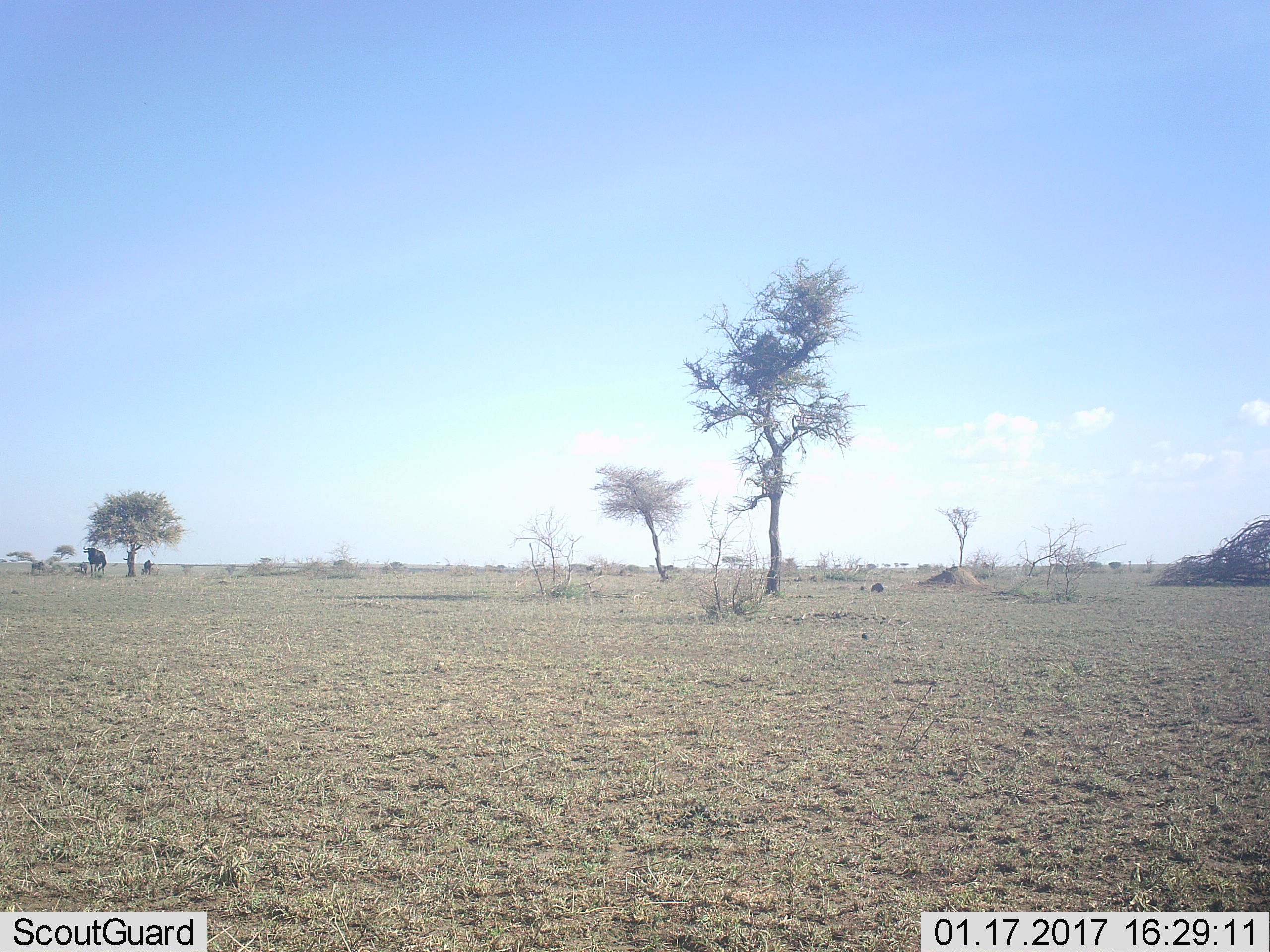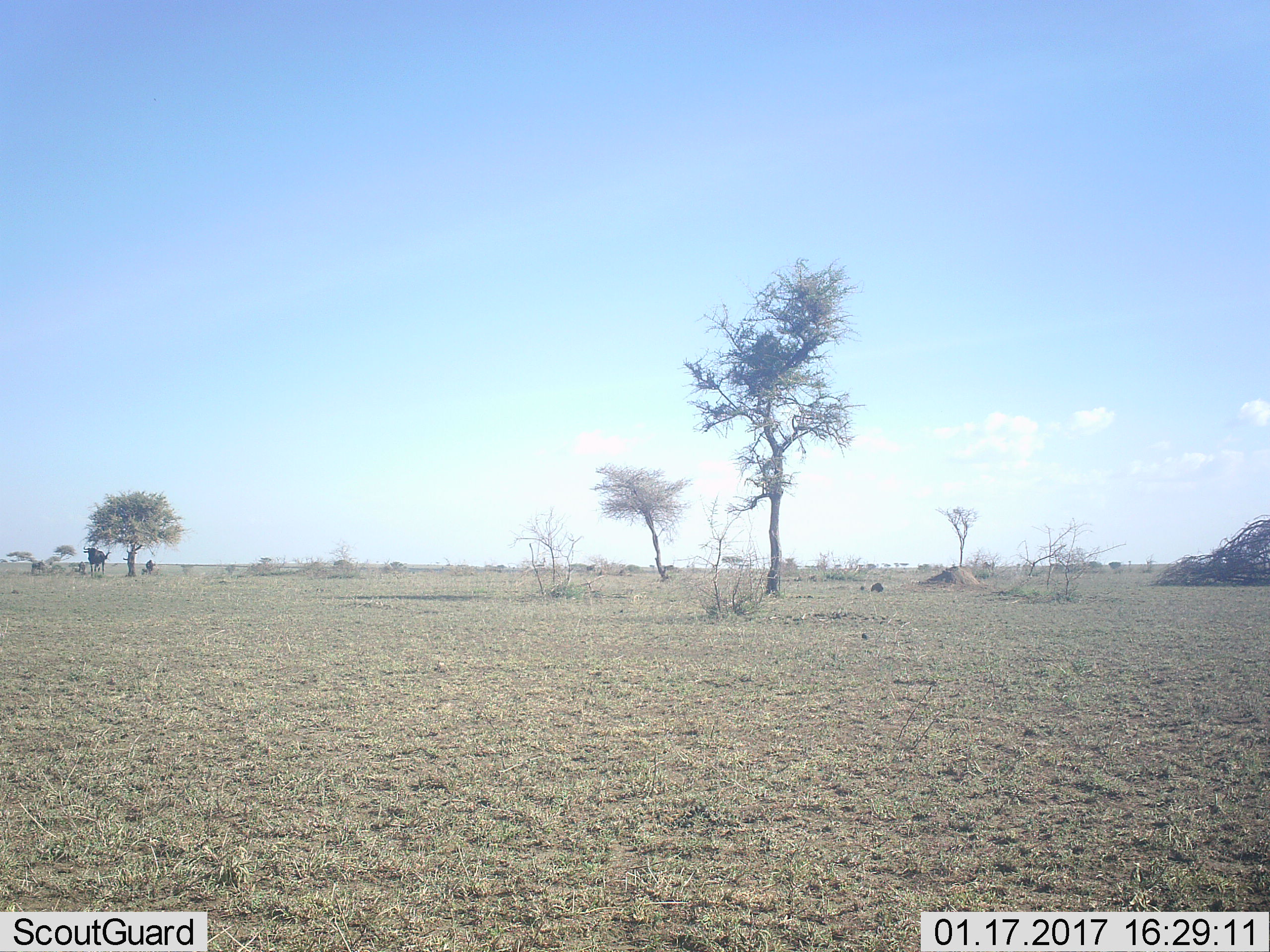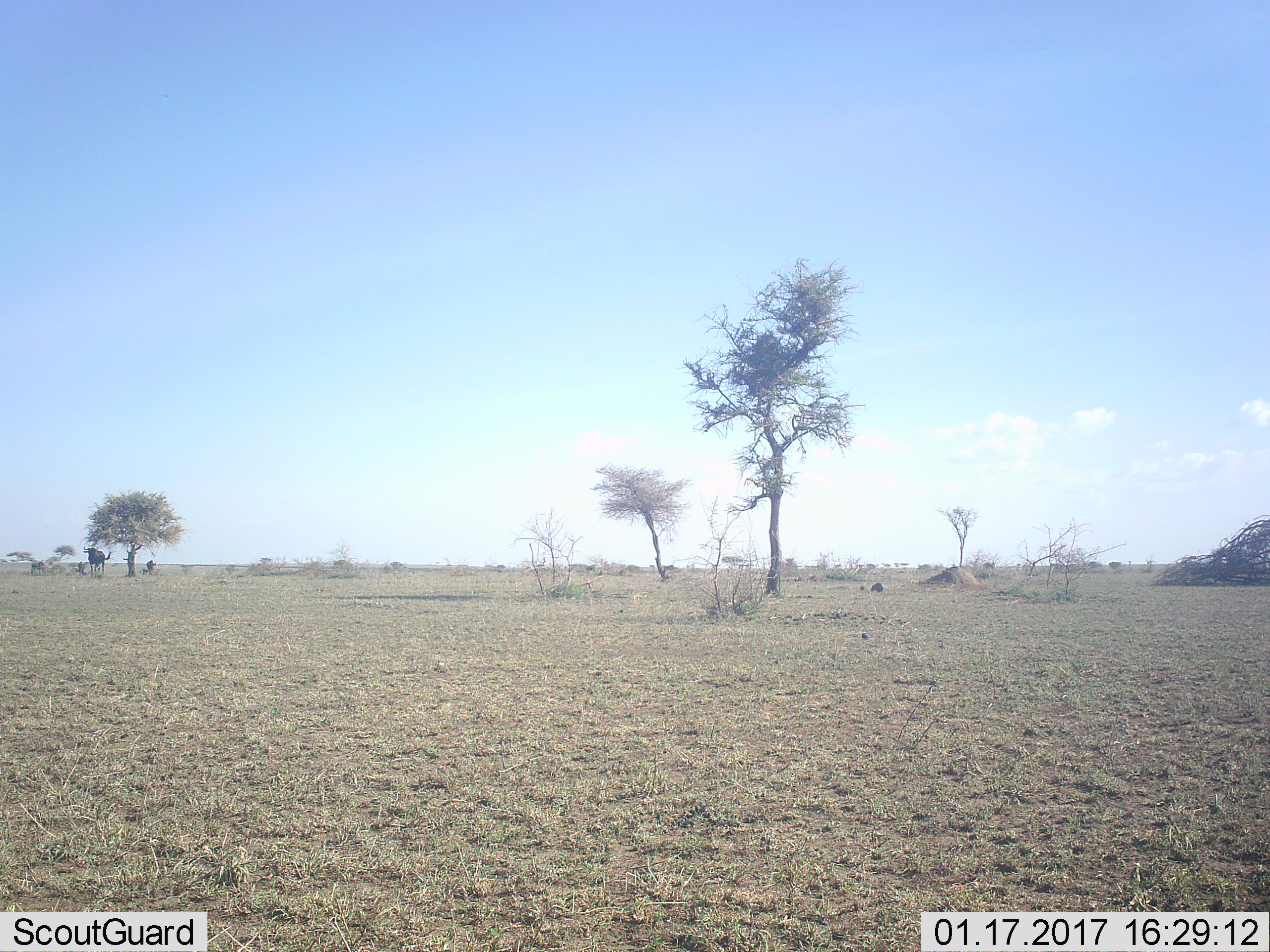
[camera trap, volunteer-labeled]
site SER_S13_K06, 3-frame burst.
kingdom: Animalia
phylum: Chordata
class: Mammalia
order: Artiodactyla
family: Bovidae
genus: Connochaetes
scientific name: Connochaetes taurinus taurinus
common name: blue wildebeest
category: wildebeestblue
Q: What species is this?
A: Wildebeestblue (blue wildebeest) (Connochaetes taurinus taurinus).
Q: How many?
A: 3.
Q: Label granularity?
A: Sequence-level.